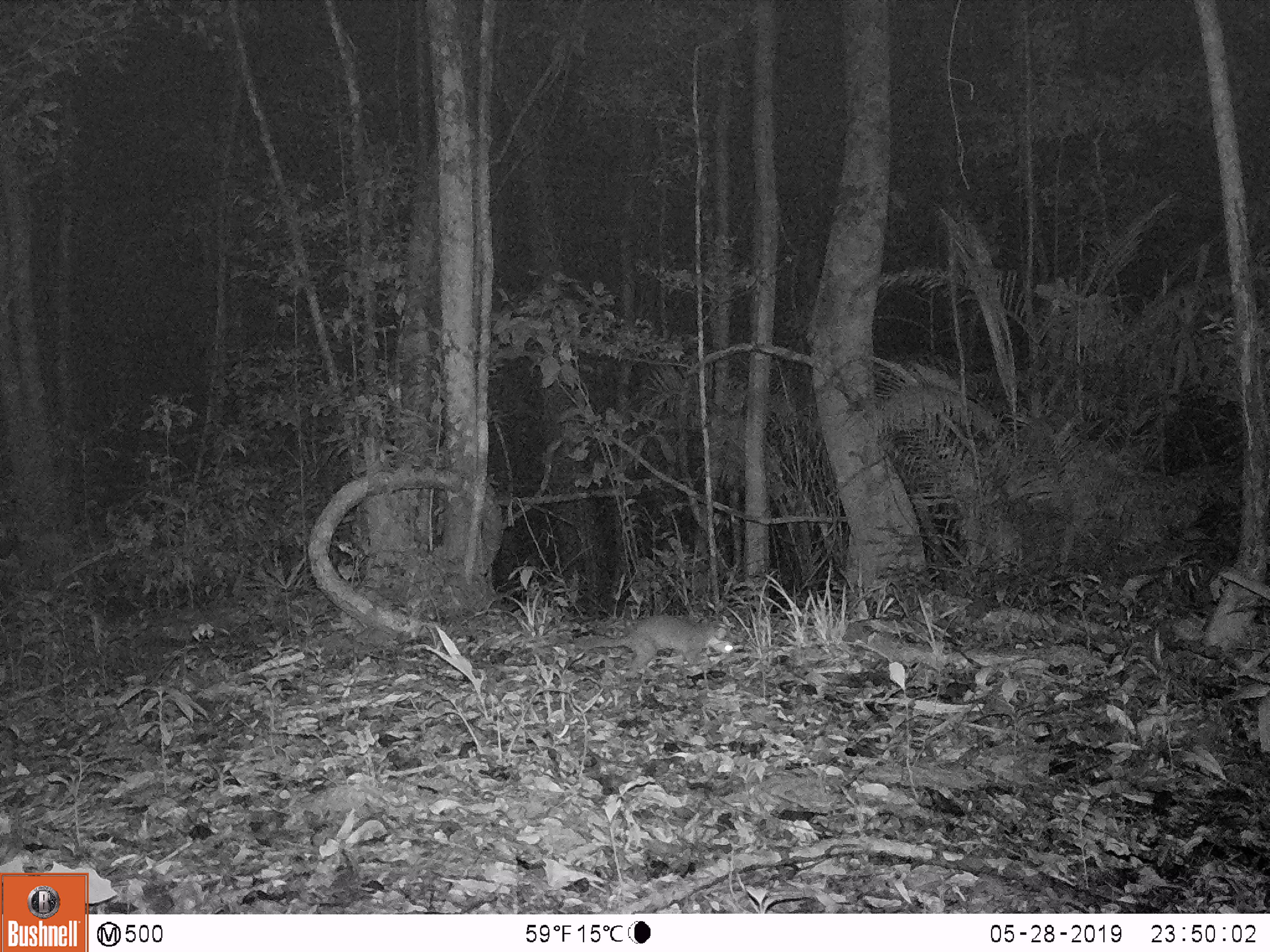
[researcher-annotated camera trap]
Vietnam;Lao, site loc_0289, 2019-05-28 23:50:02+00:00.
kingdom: Animalia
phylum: Chordata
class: Mammalia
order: Carnivora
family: Mustelidae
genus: Melogale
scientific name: Melogale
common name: ferret badger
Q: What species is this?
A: Ferret badger (Melogale).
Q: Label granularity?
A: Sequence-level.